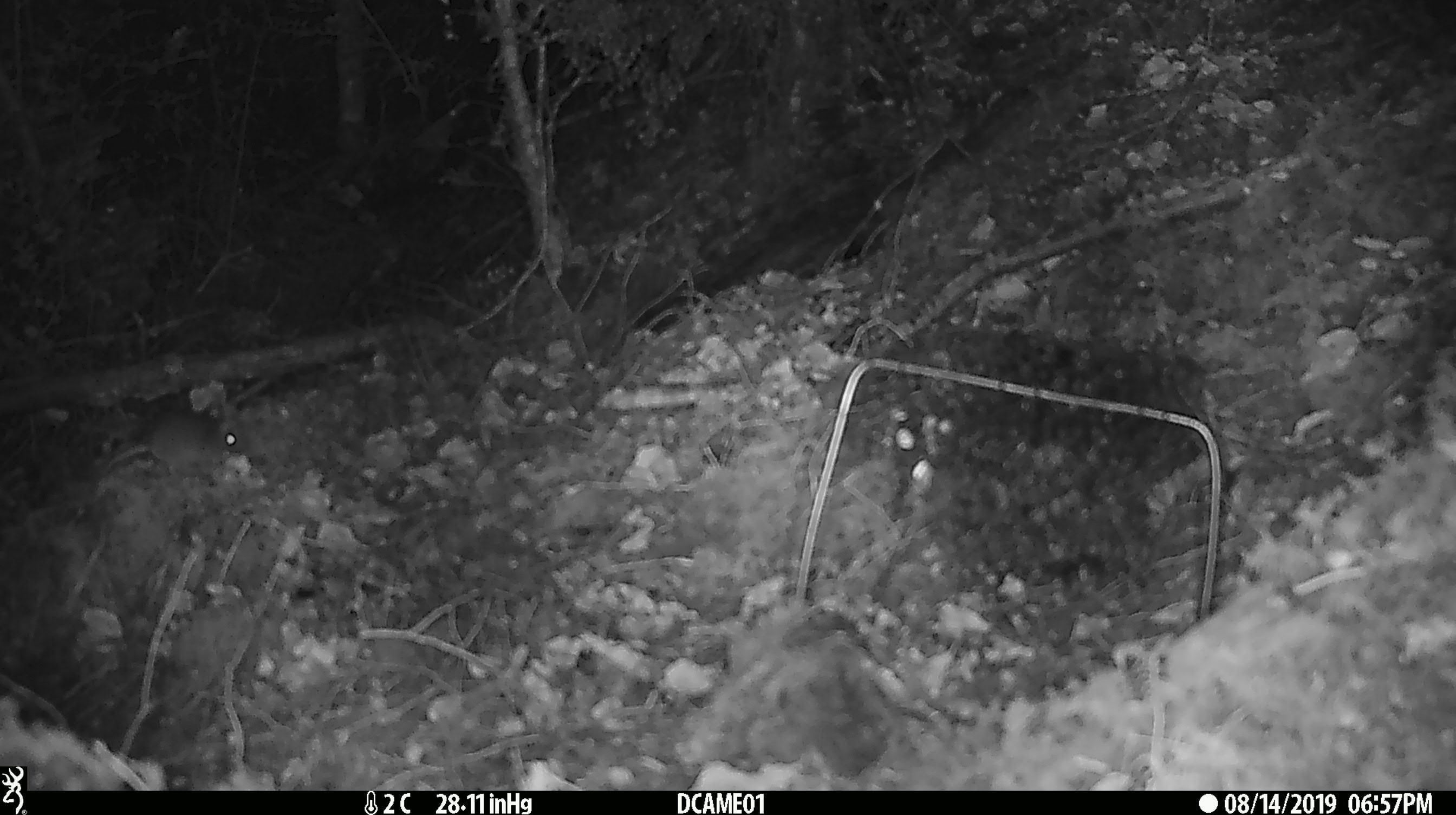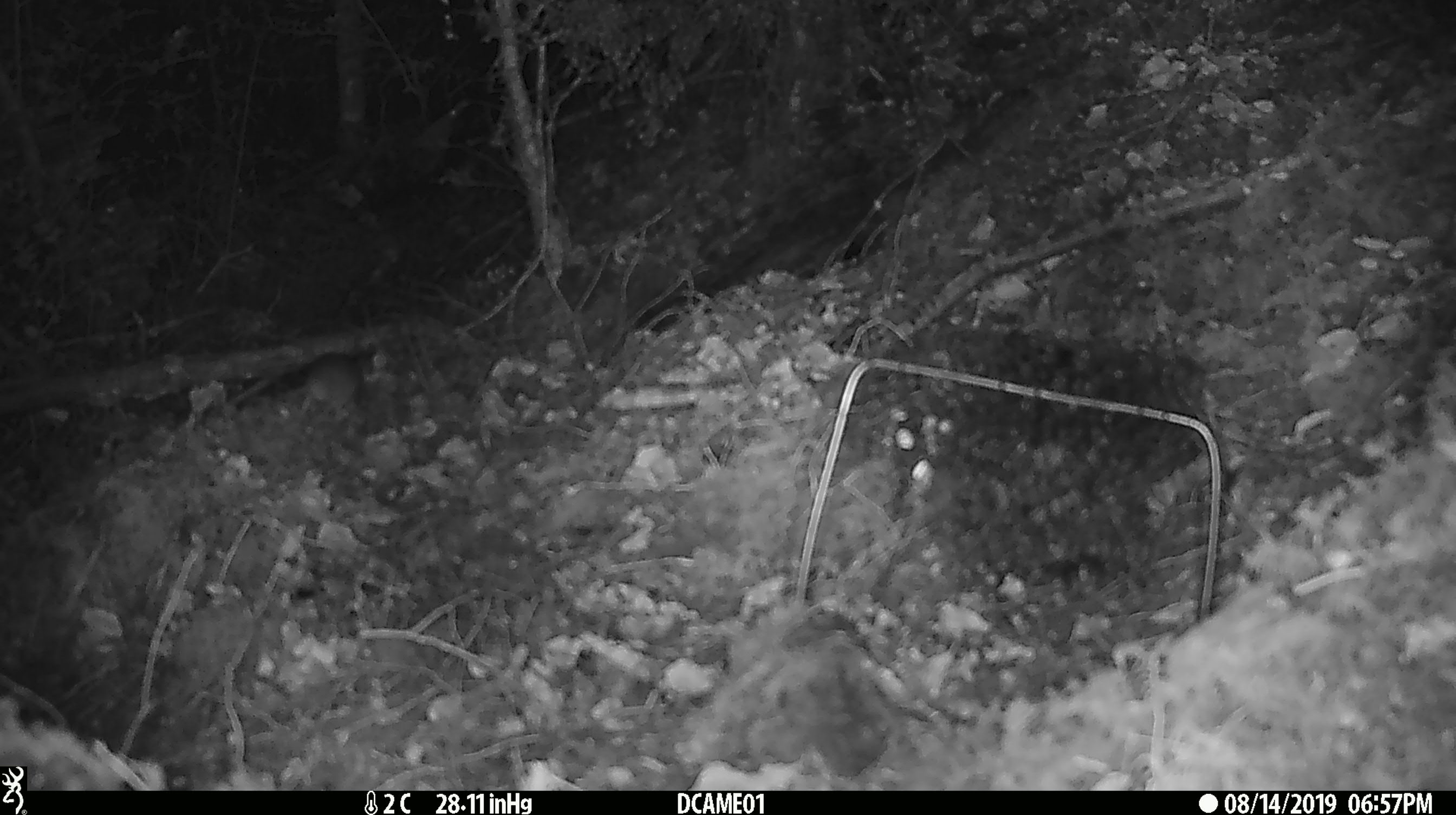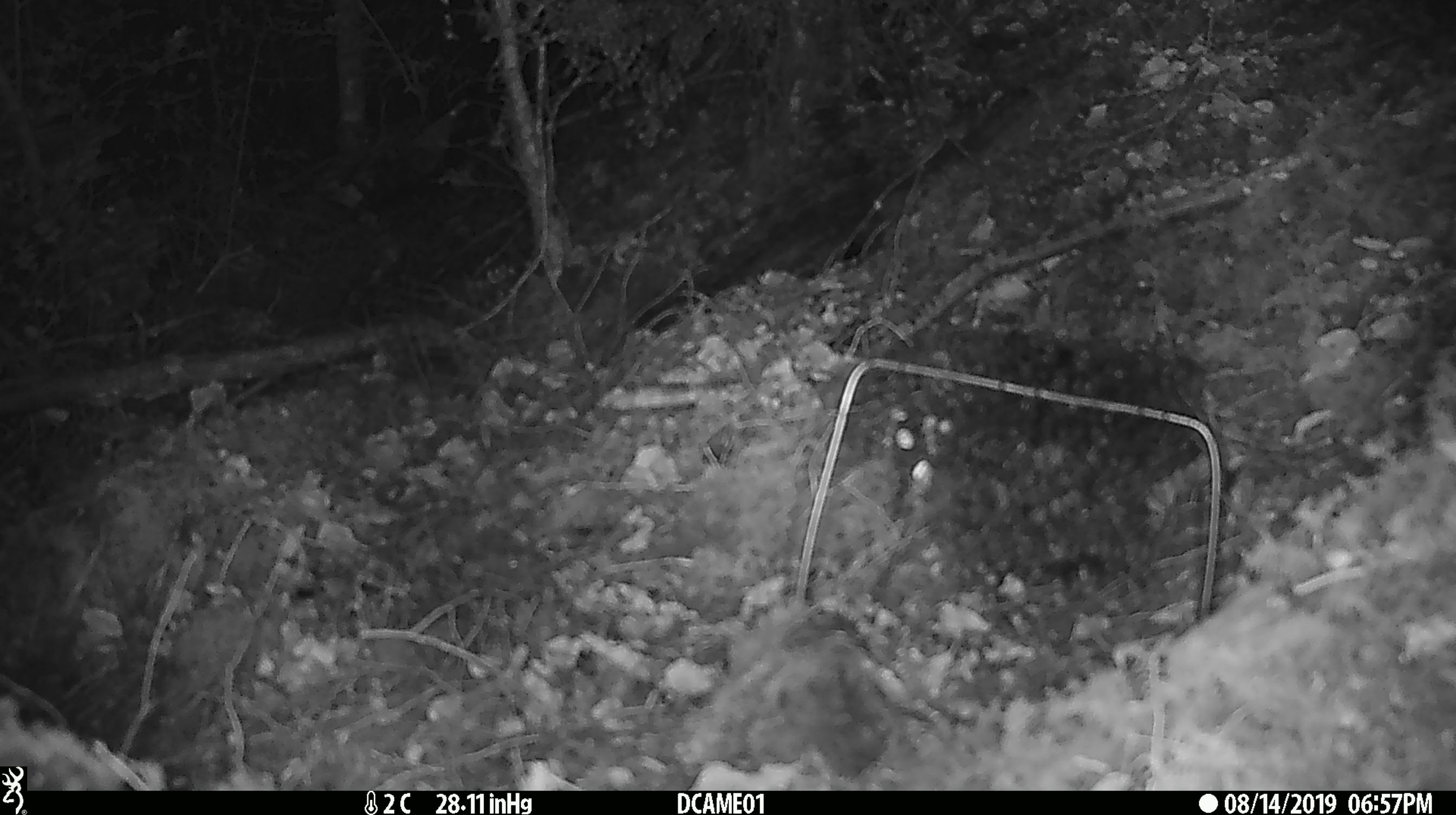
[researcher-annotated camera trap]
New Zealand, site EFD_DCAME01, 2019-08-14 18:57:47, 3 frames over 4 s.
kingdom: Animalia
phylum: Chordata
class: Mammalia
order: Rodentia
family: Muridae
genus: Mus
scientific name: Mus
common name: mouse